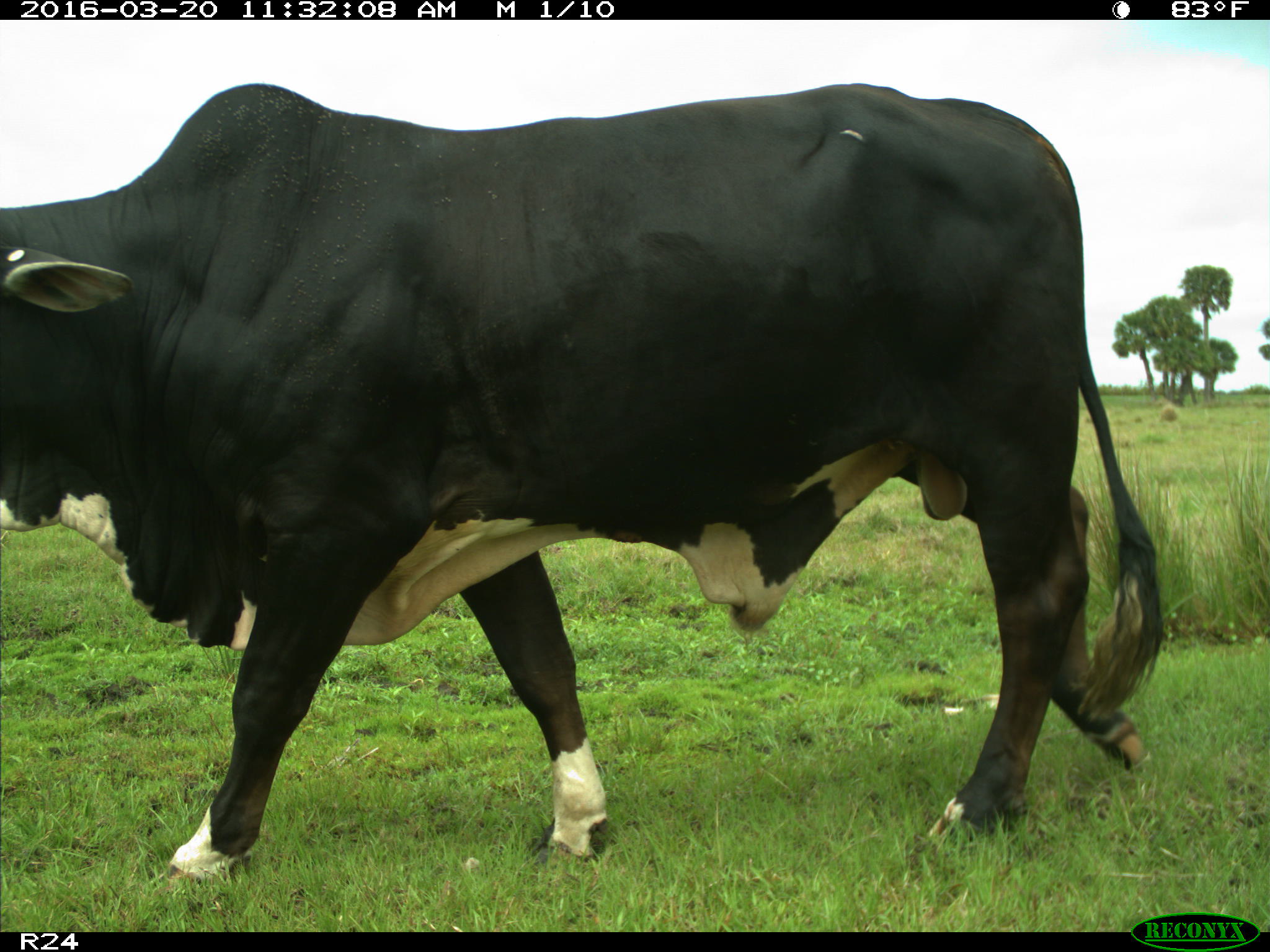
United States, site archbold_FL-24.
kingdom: Animalia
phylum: Chordata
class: Mammalia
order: Artiodactyla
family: Bovidae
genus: Bos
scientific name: Bos taurus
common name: domestic cow